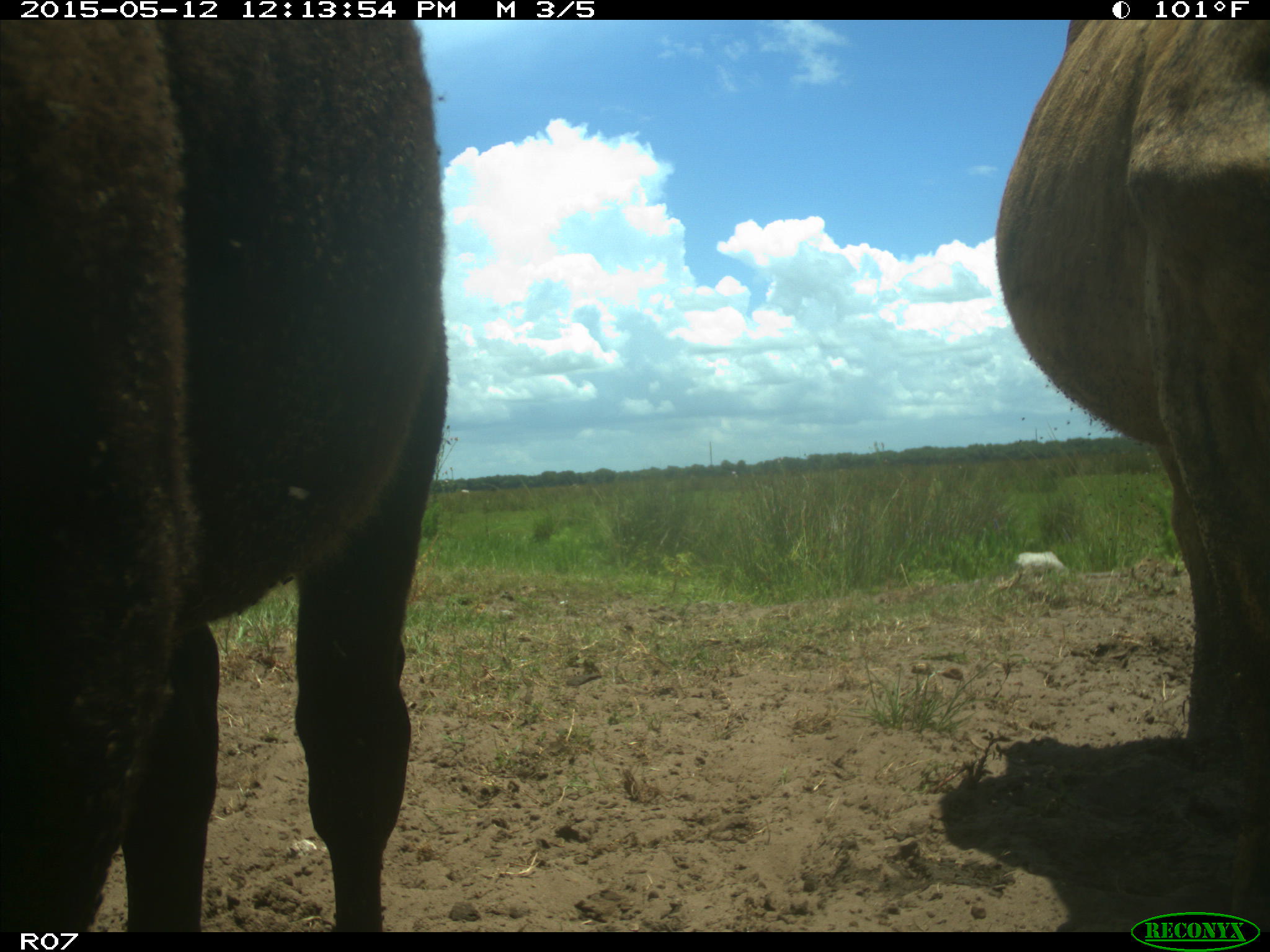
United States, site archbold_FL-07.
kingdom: Animalia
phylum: Chordata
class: Mammalia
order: Artiodactyla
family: Bovidae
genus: Bos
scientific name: Bos taurus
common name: domestic cow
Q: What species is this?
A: Bos taurus (domestic cow).